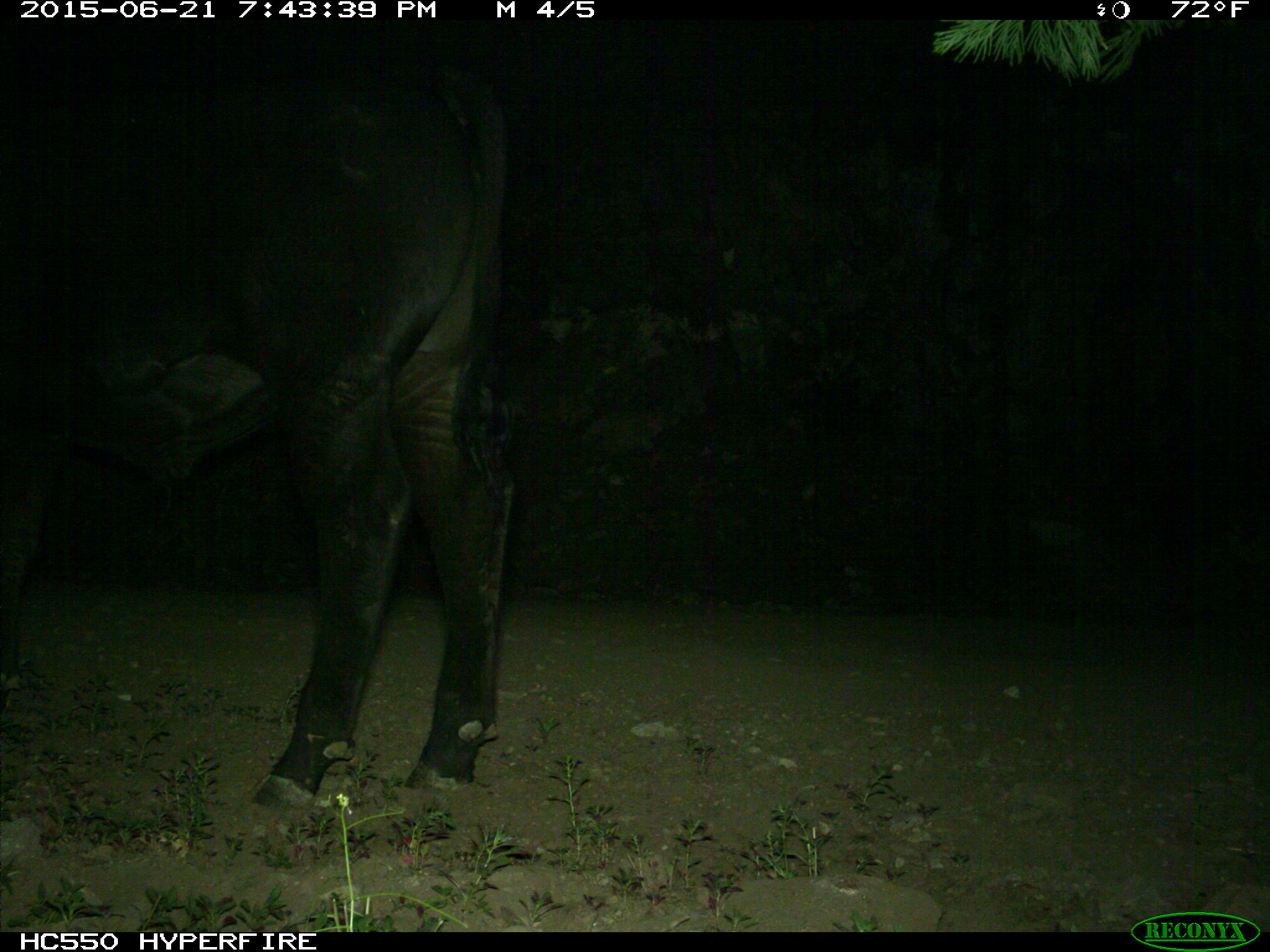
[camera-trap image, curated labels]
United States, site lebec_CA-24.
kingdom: Animalia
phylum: Chordata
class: Mammalia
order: Artiodactyla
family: Bovidae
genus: Bos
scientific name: Bos taurus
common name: domestic cow